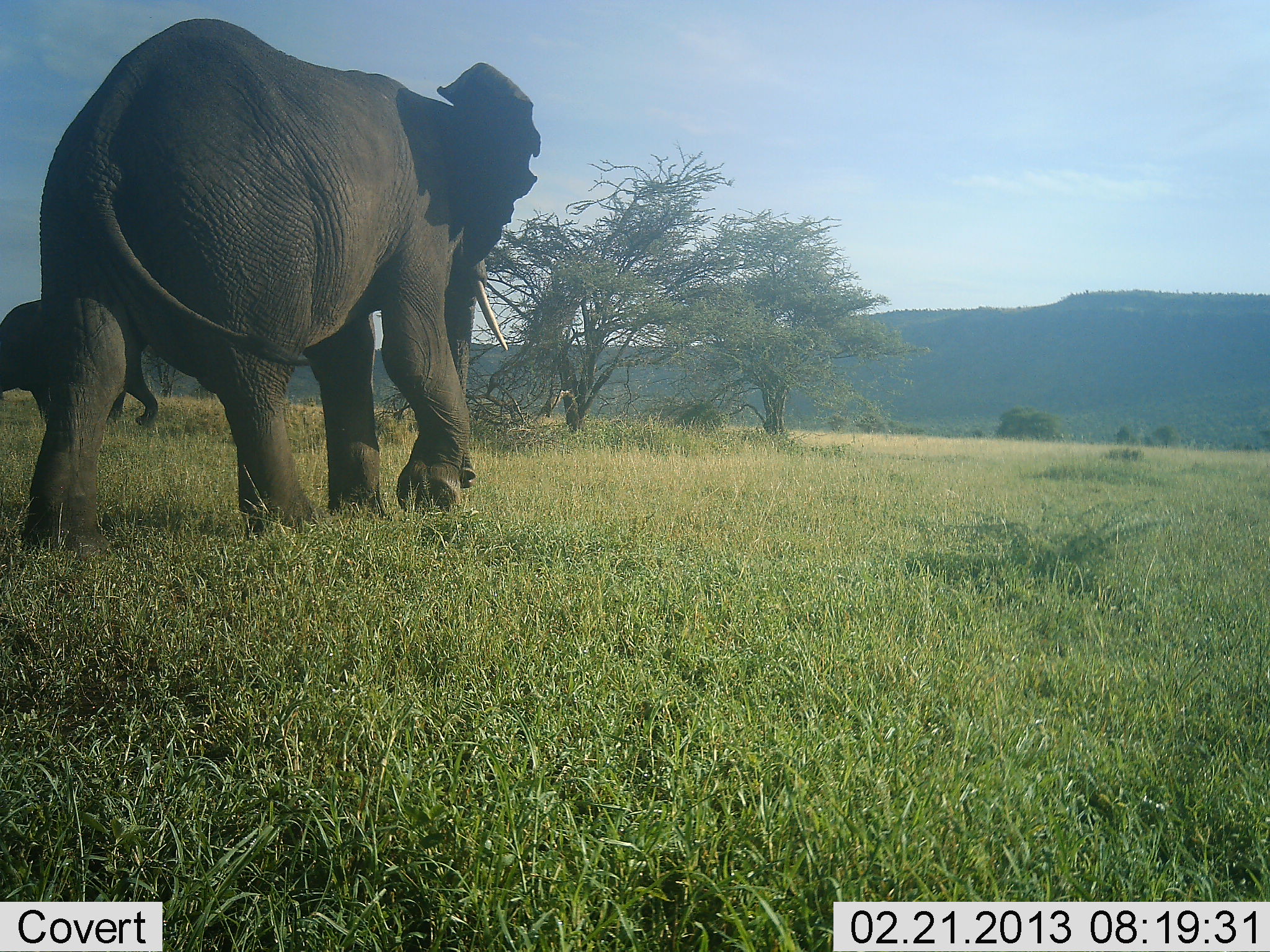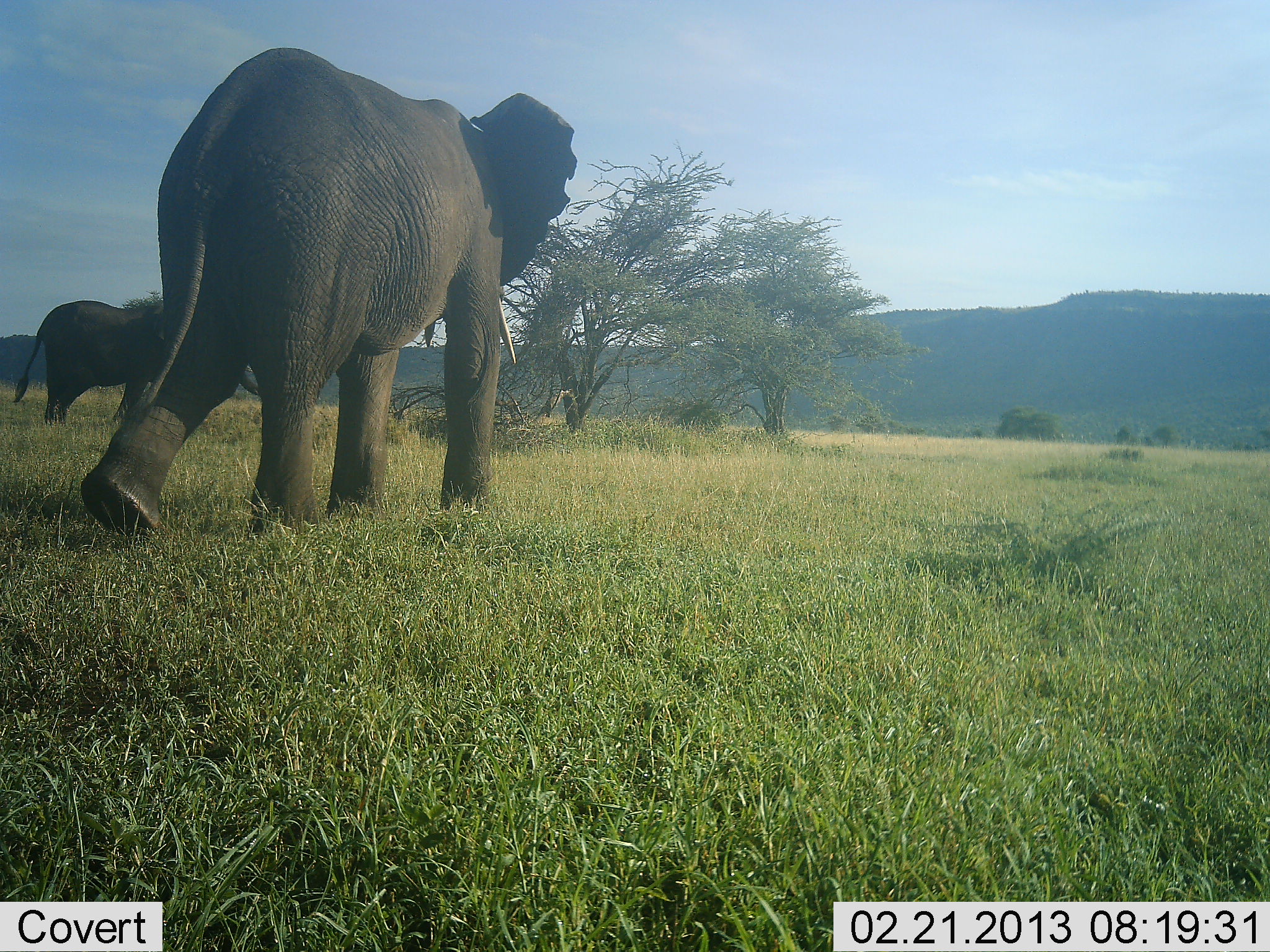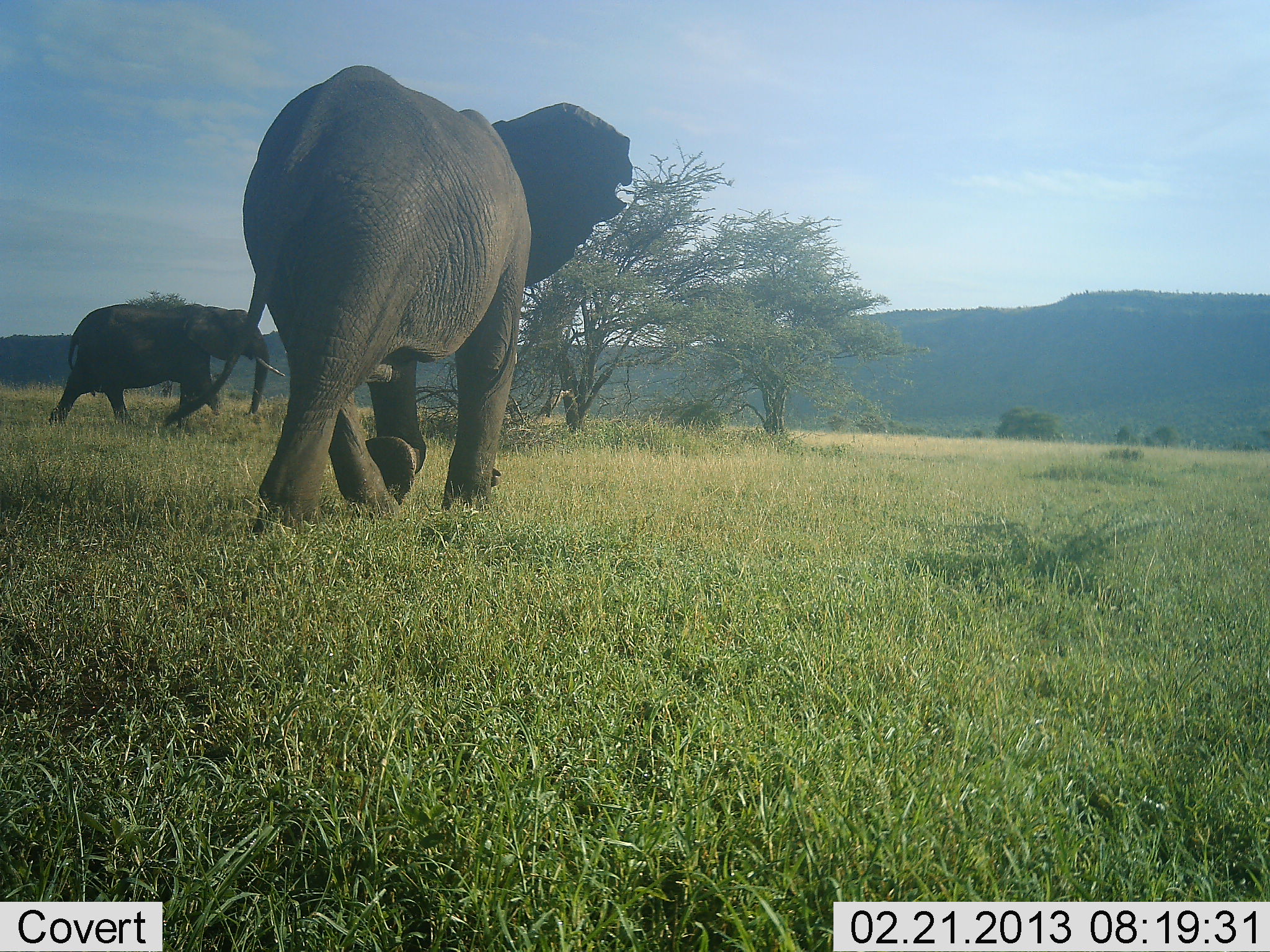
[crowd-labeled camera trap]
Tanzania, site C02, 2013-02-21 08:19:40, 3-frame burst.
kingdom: Animalia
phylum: Chordata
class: Mammalia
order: Proboscidea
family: Elephantidae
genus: Loxodonta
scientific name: Loxodonta africana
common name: african bush elephant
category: elephant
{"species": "elephant (african bush elephant) (Loxodonta africana)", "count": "2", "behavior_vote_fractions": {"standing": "0%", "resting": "0%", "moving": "100%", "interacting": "0%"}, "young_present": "0%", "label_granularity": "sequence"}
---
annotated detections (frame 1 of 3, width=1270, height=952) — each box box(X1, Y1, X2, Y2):
animal: box(22, 18, 541, 557); box(0, 299, 157, 428)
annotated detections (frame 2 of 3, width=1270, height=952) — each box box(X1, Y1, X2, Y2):
animal: box(80, 48, 577, 537); box(12, 300, 260, 426)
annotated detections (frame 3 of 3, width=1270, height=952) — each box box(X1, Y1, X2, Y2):
animal: box(242, 65, 633, 536); box(49, 304, 286, 428)